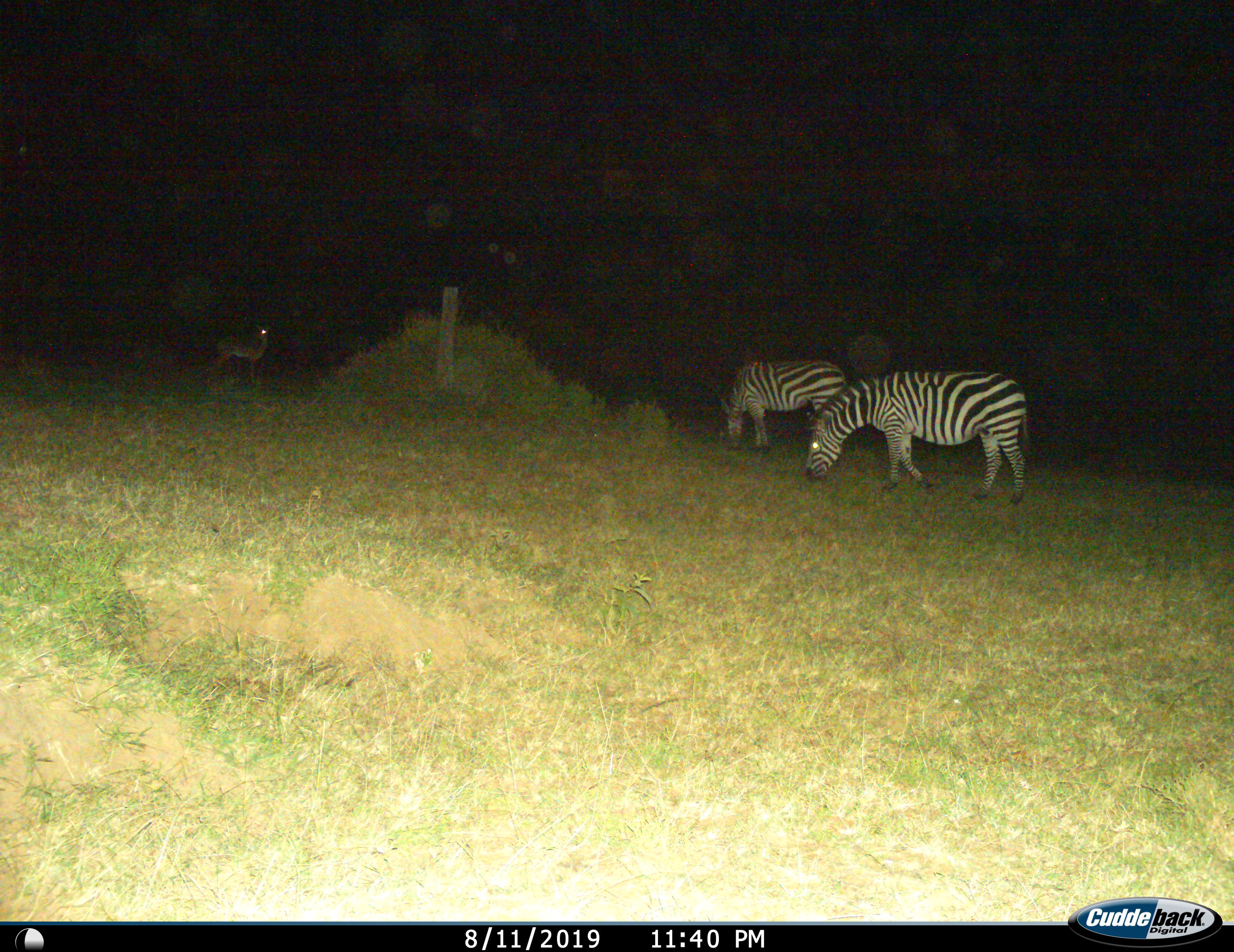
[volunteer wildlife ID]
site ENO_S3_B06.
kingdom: Animalia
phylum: Chordata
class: Mammalia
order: Artiodactyla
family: Bovidae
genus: Aepyceros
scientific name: Aepyceros melampus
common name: impala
Impala (Aepyceros melampus), count 1. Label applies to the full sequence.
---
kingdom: Animalia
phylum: Chordata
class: Mammalia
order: Perissodactyla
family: Equidae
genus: Equus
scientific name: Equus quagga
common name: plains zebra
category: zebraplains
Zebraplains (plains zebra) (Equus quagga), count 2. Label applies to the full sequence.